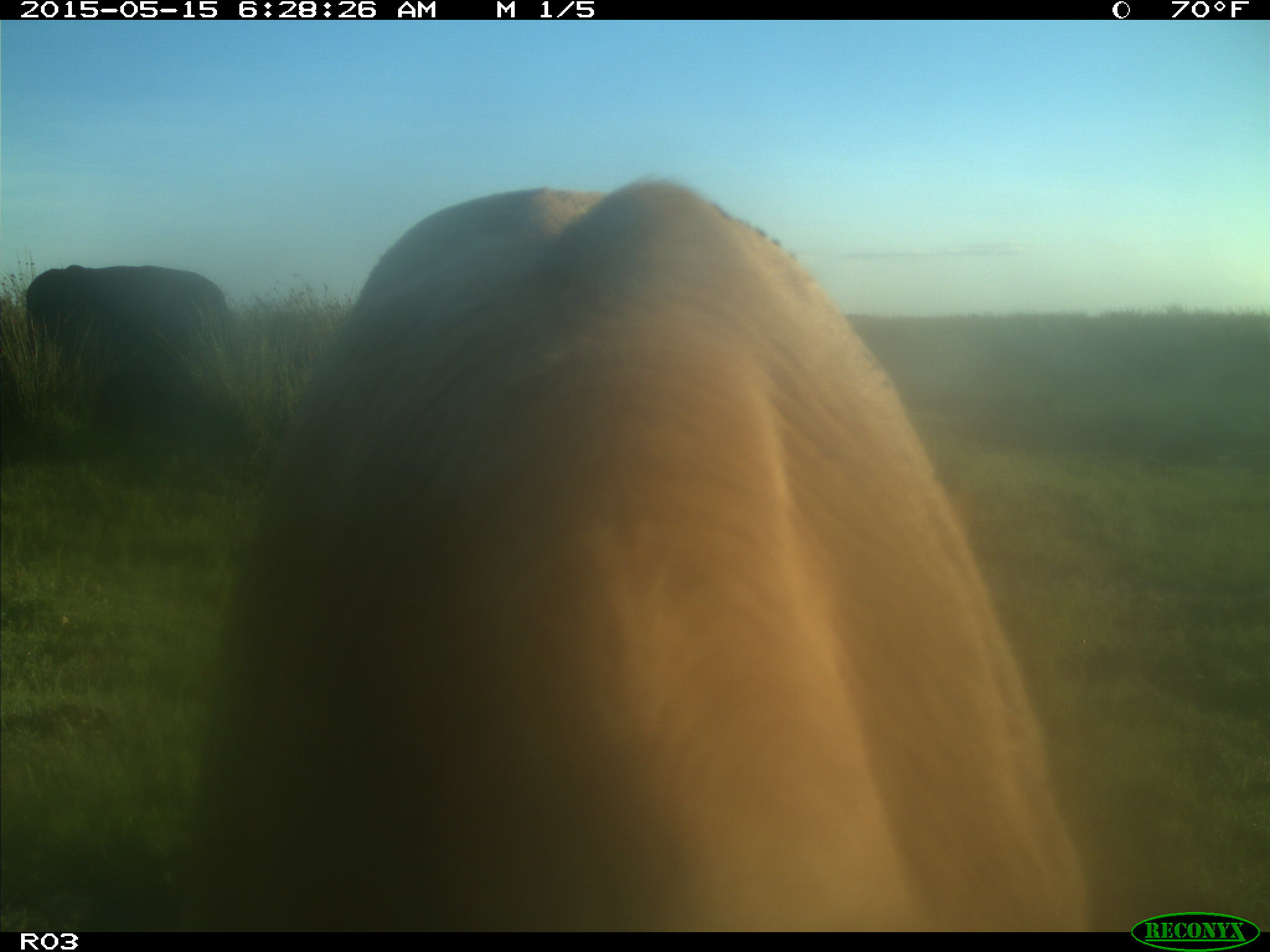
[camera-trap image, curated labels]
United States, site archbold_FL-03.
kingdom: Animalia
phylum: Chordata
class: Mammalia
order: Artiodactyla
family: Bovidae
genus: Bos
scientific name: Bos taurus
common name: domestic cow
Bos taurus (domestic cow).